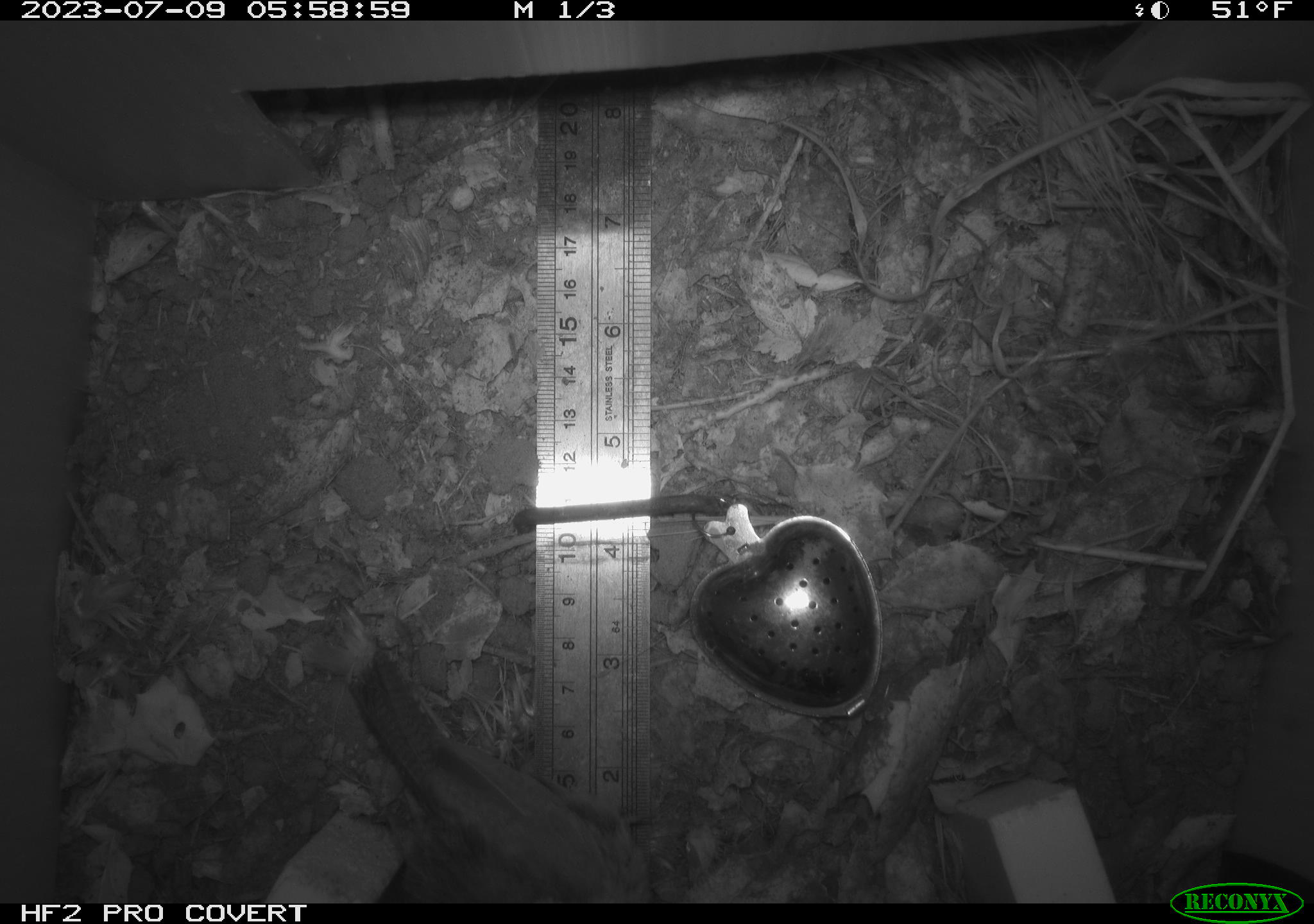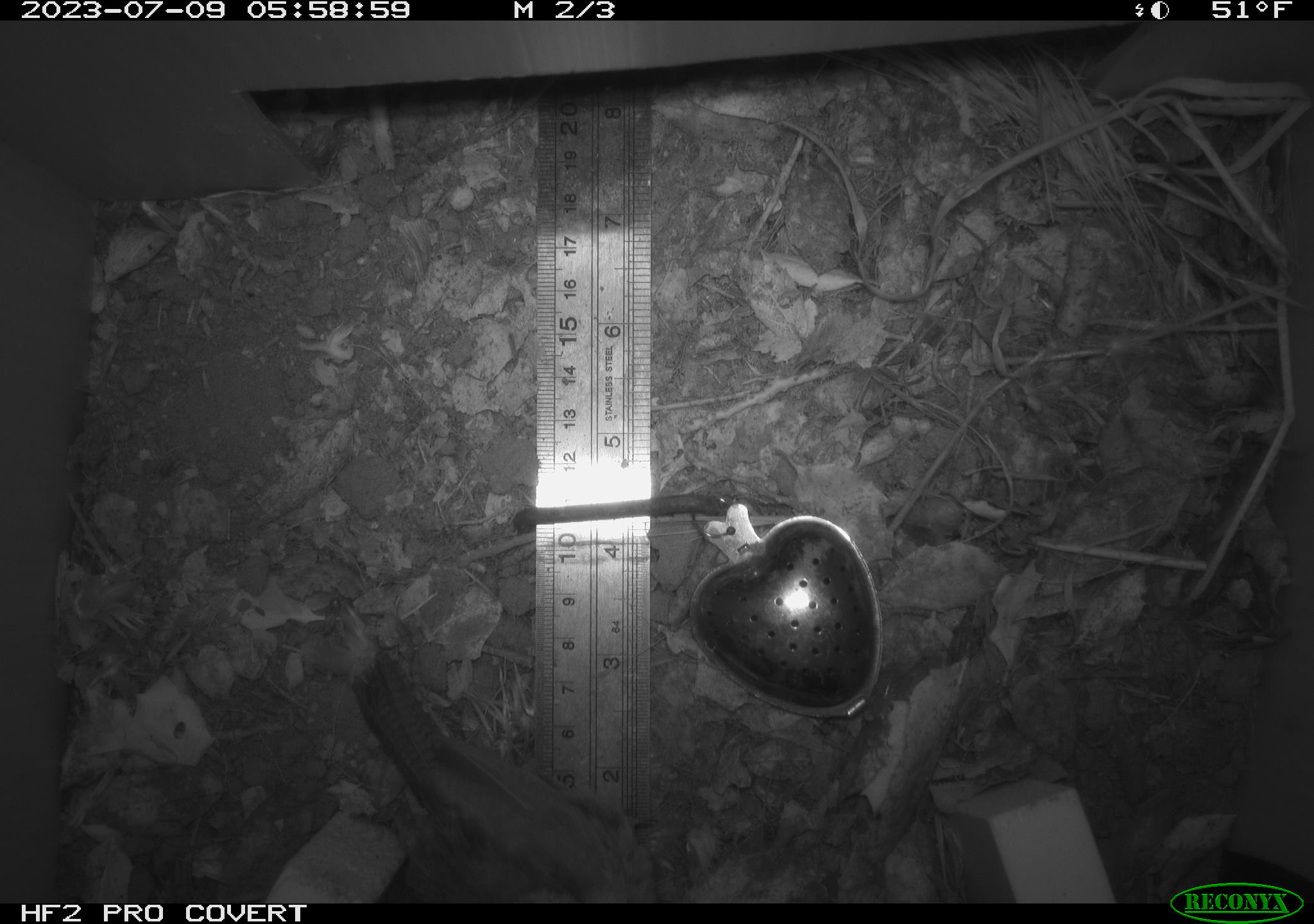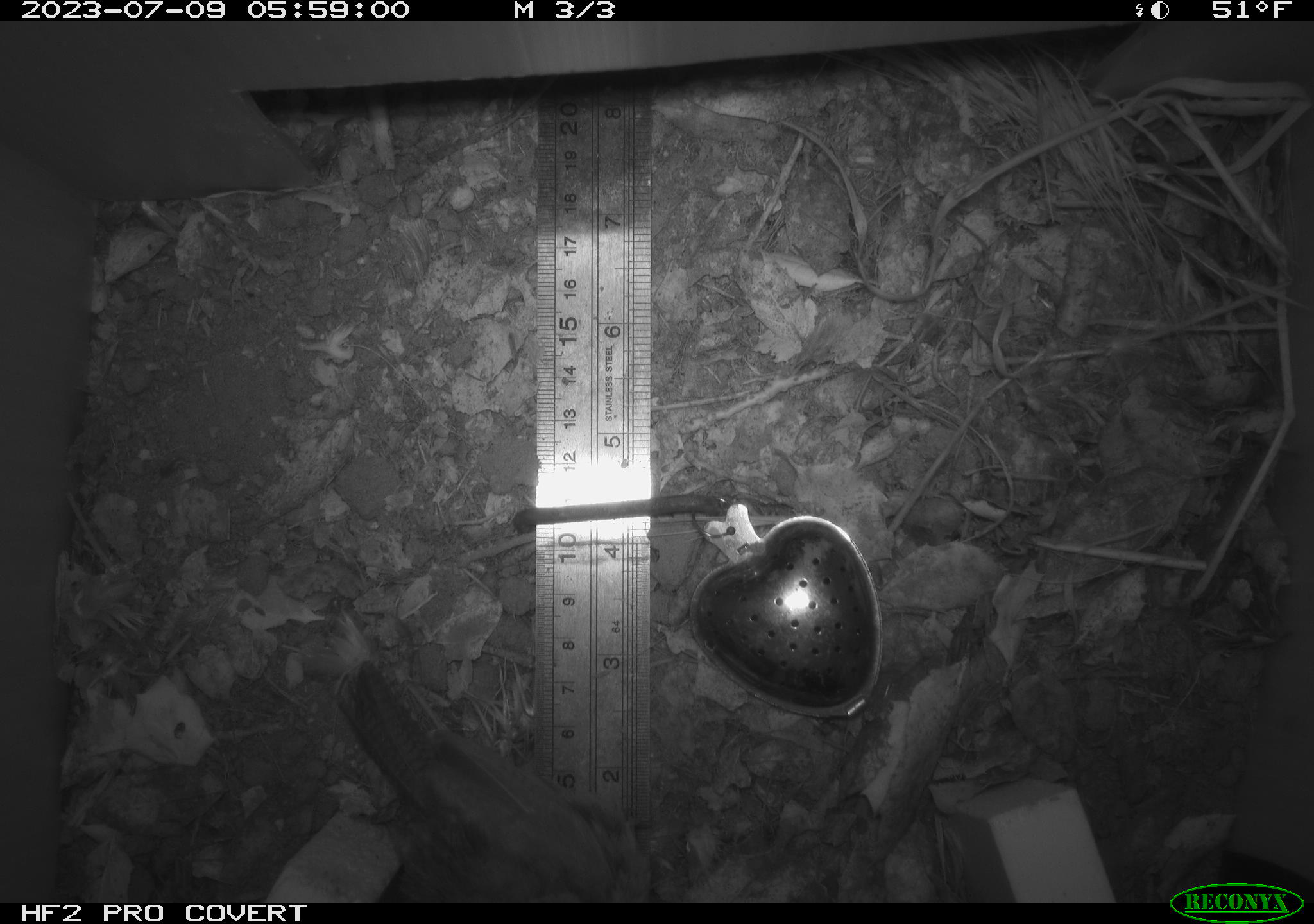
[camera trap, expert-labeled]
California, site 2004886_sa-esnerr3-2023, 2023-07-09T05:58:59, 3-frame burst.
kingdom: Animalia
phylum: Chordata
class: Aves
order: Passeriformes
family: Troglodytidae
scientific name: Troglodytidae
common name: wren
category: troglodytidae family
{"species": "troglodytidae family (wren) (Troglodytidae)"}